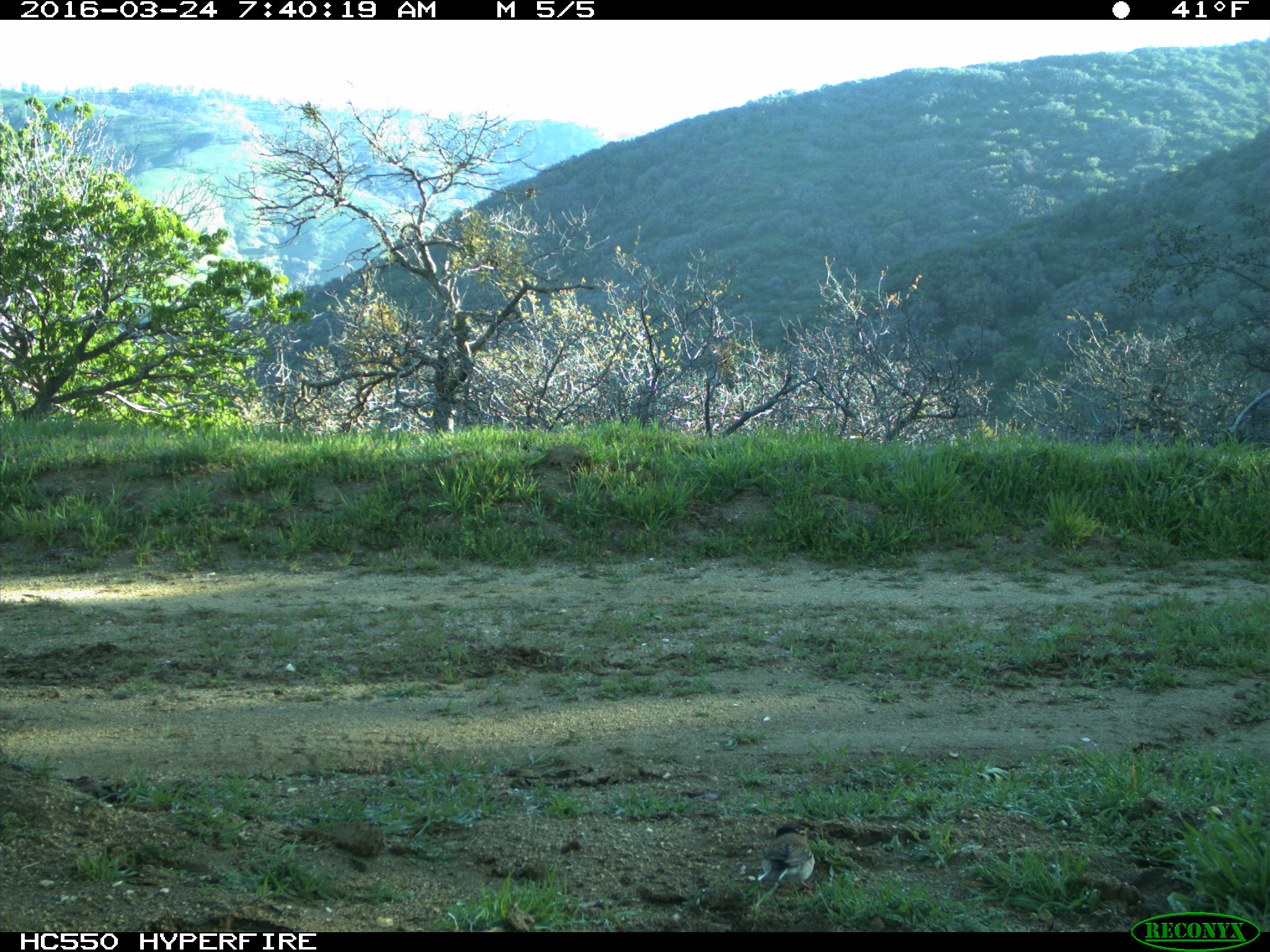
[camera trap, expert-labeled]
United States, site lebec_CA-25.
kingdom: Animalia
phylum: Chordata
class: Aves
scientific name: Aves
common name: birds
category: unidentified bird